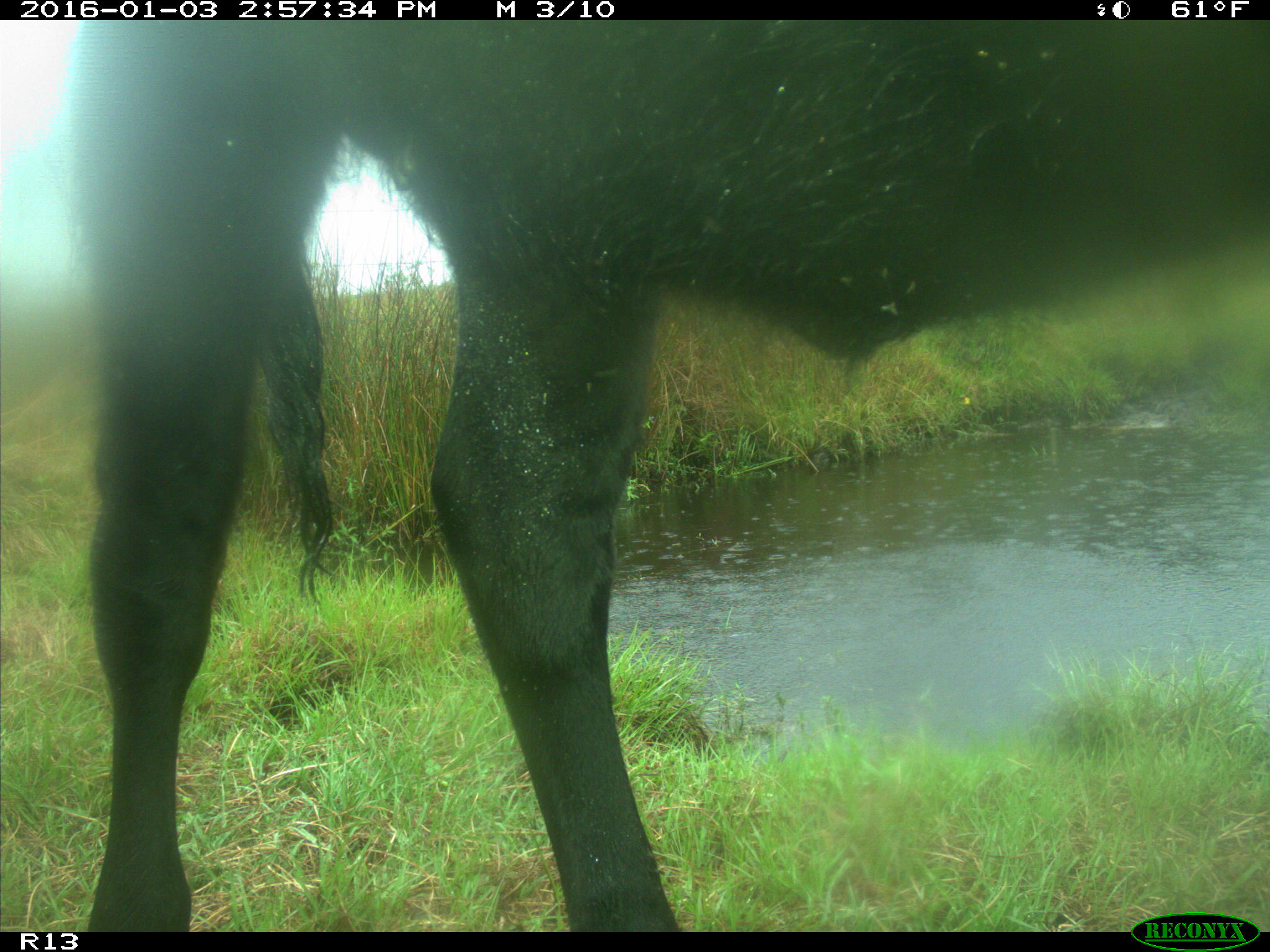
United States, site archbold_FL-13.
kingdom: Animalia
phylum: Chordata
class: Mammalia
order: Artiodactyla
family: Bovidae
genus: Bos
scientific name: Bos taurus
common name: domestic cow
Bos taurus (domestic cow).